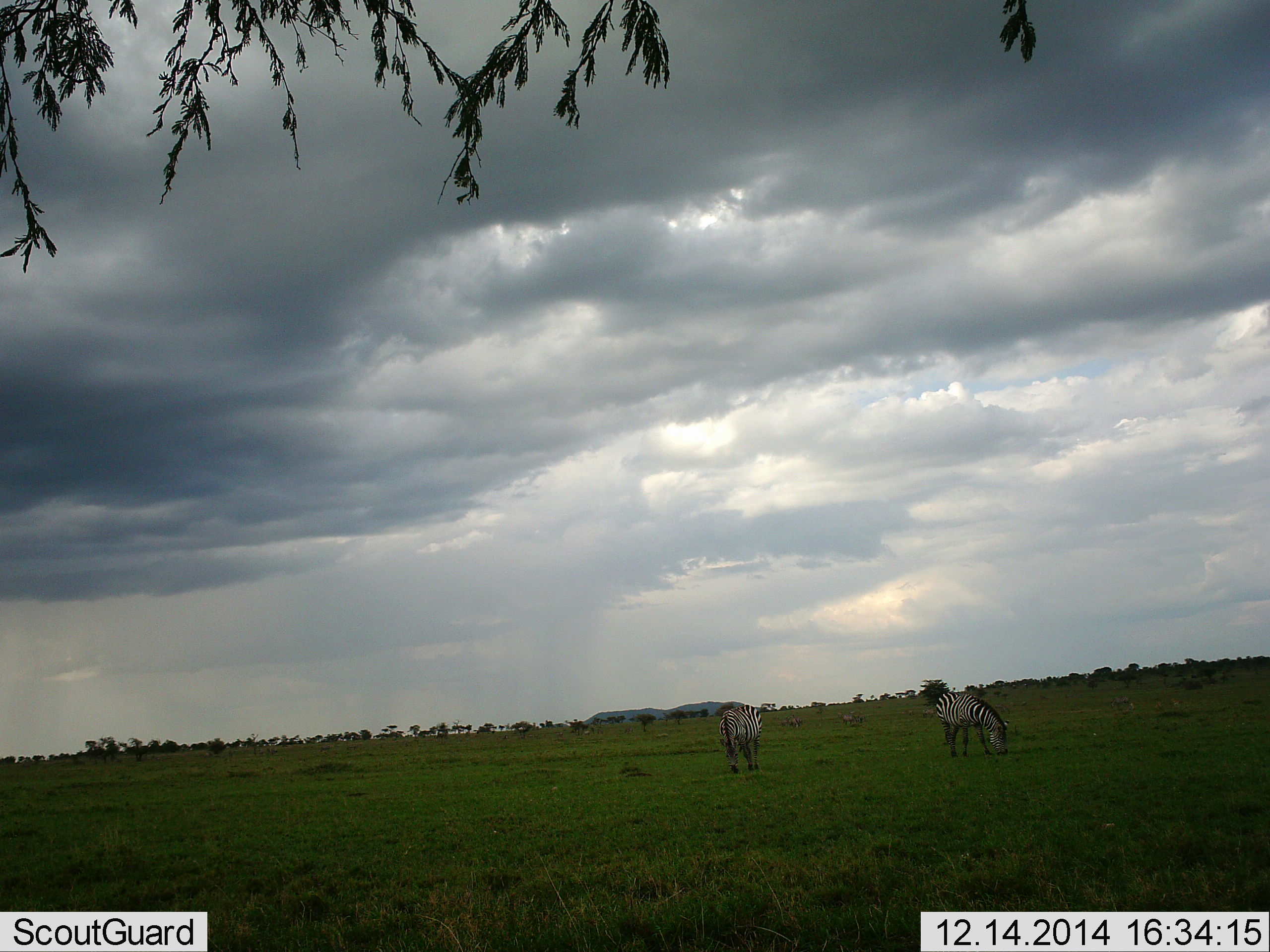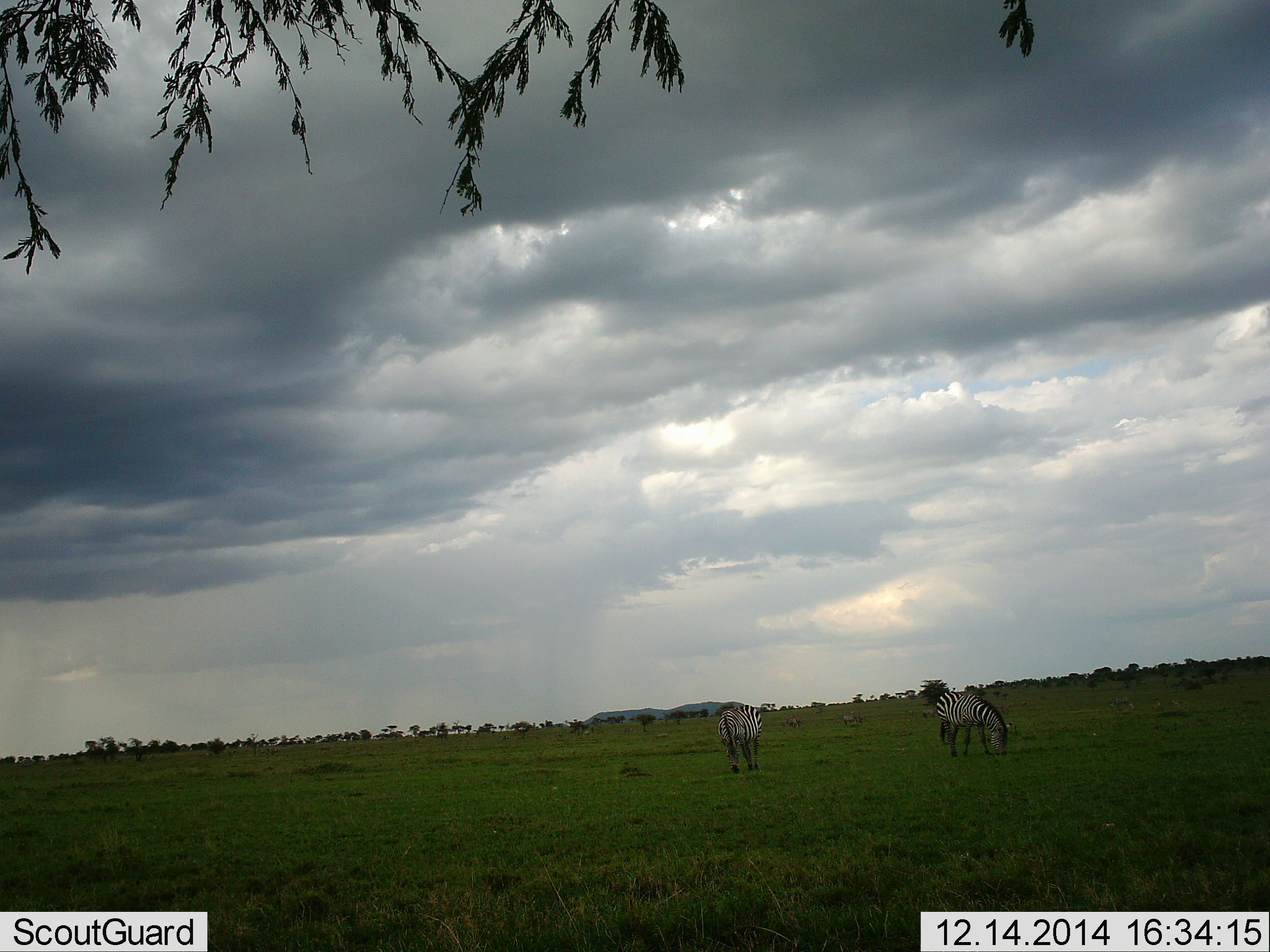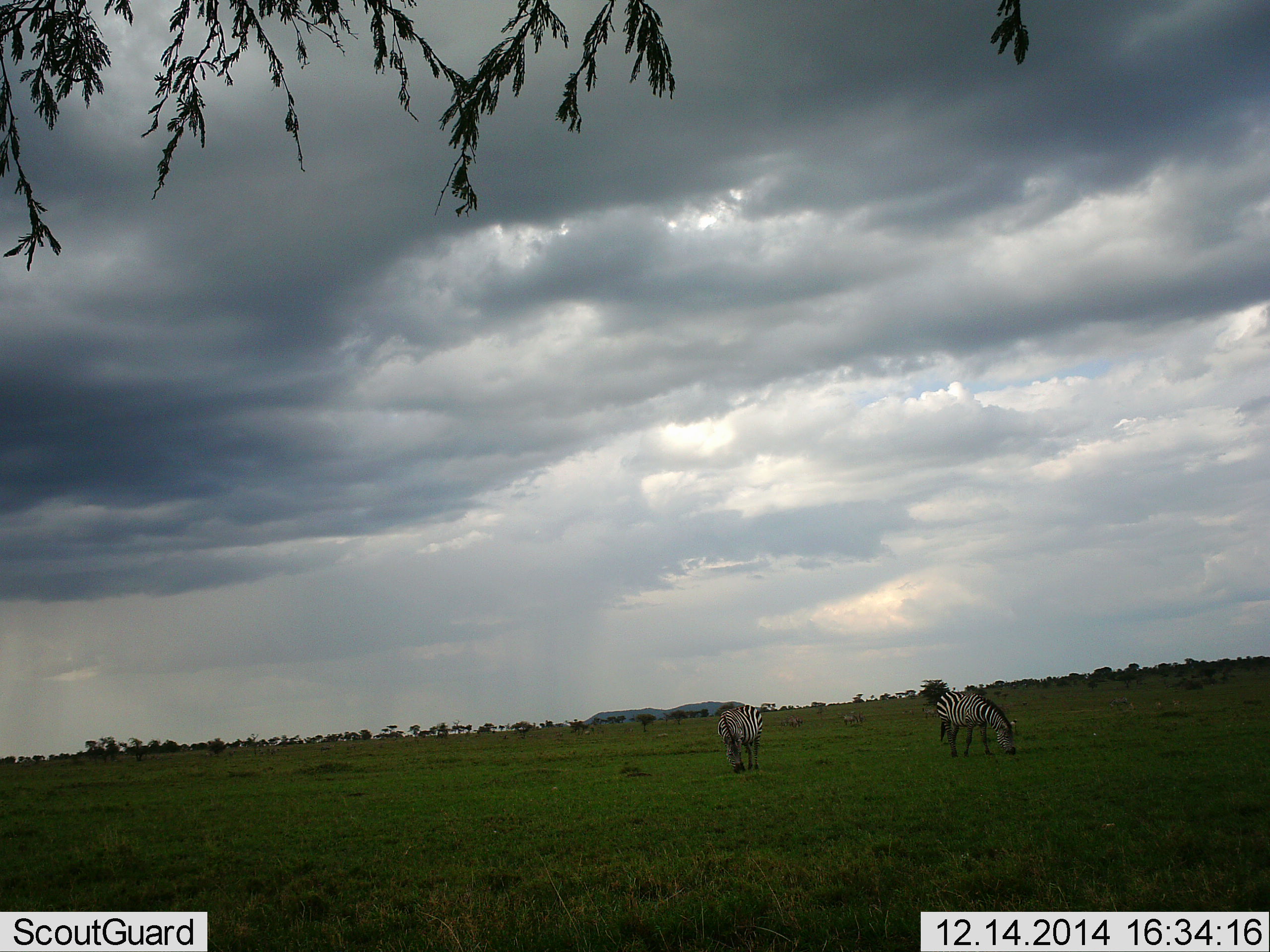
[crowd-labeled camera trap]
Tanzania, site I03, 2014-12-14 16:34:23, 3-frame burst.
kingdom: Animalia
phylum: Chordata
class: Mammalia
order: Perissodactyla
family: Equidae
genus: Equus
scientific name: Equus quagga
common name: plains zebra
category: zebra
Zebra (plains zebra) (Equus quagga), count 2. Behavior (volunteer vote fractions): standing 10%, resting 0%, moving 10%, interacting 0%. Young present (vote fraction): 0%. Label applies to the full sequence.